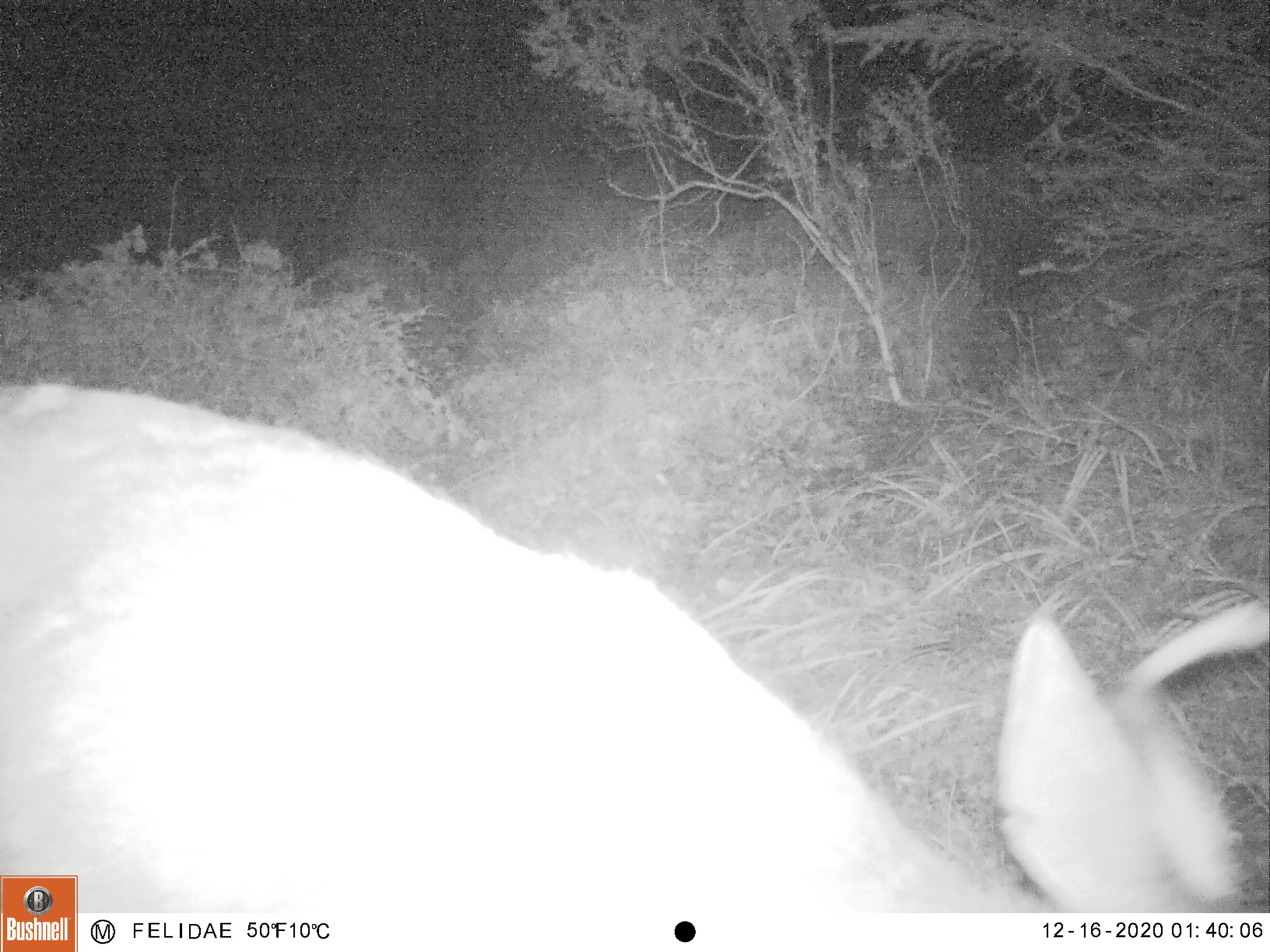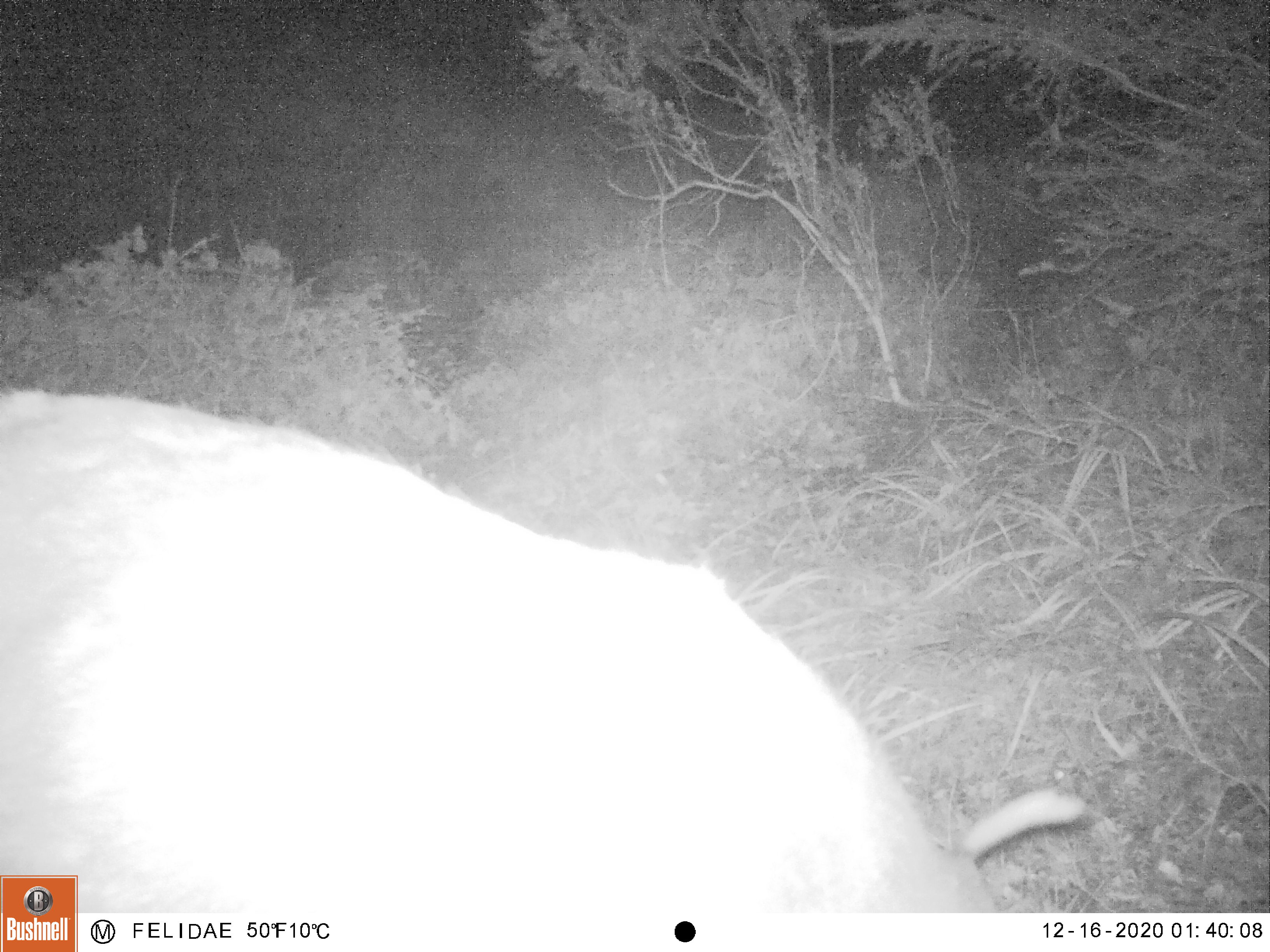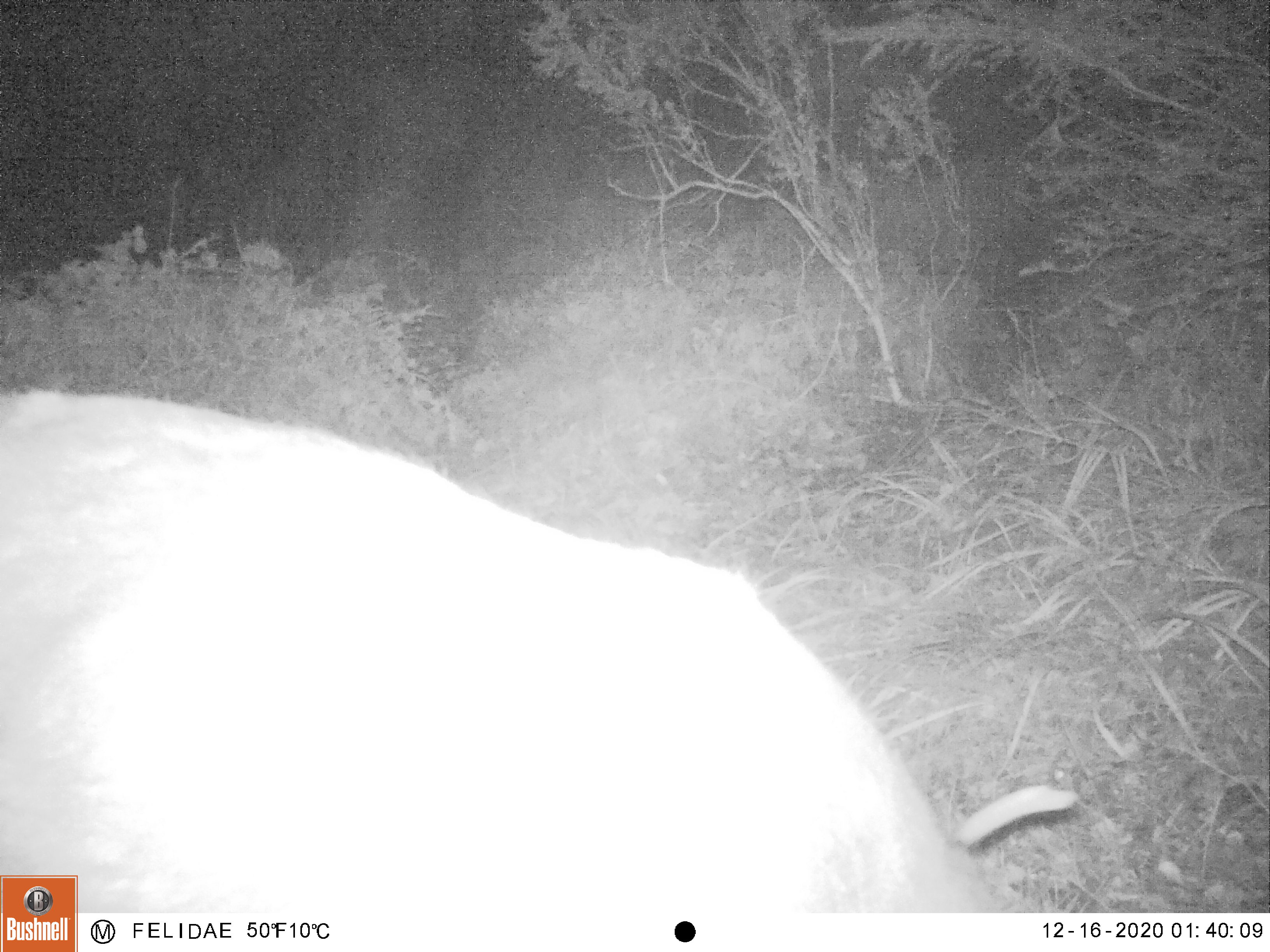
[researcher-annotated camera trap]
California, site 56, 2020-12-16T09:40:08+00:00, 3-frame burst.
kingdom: Animalia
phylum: Chordata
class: Mammalia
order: Artiodactyla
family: Cervidae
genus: Odocoileus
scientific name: Odocoileus hemionus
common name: mule deer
Mule deer (Odocoileus hemionus).